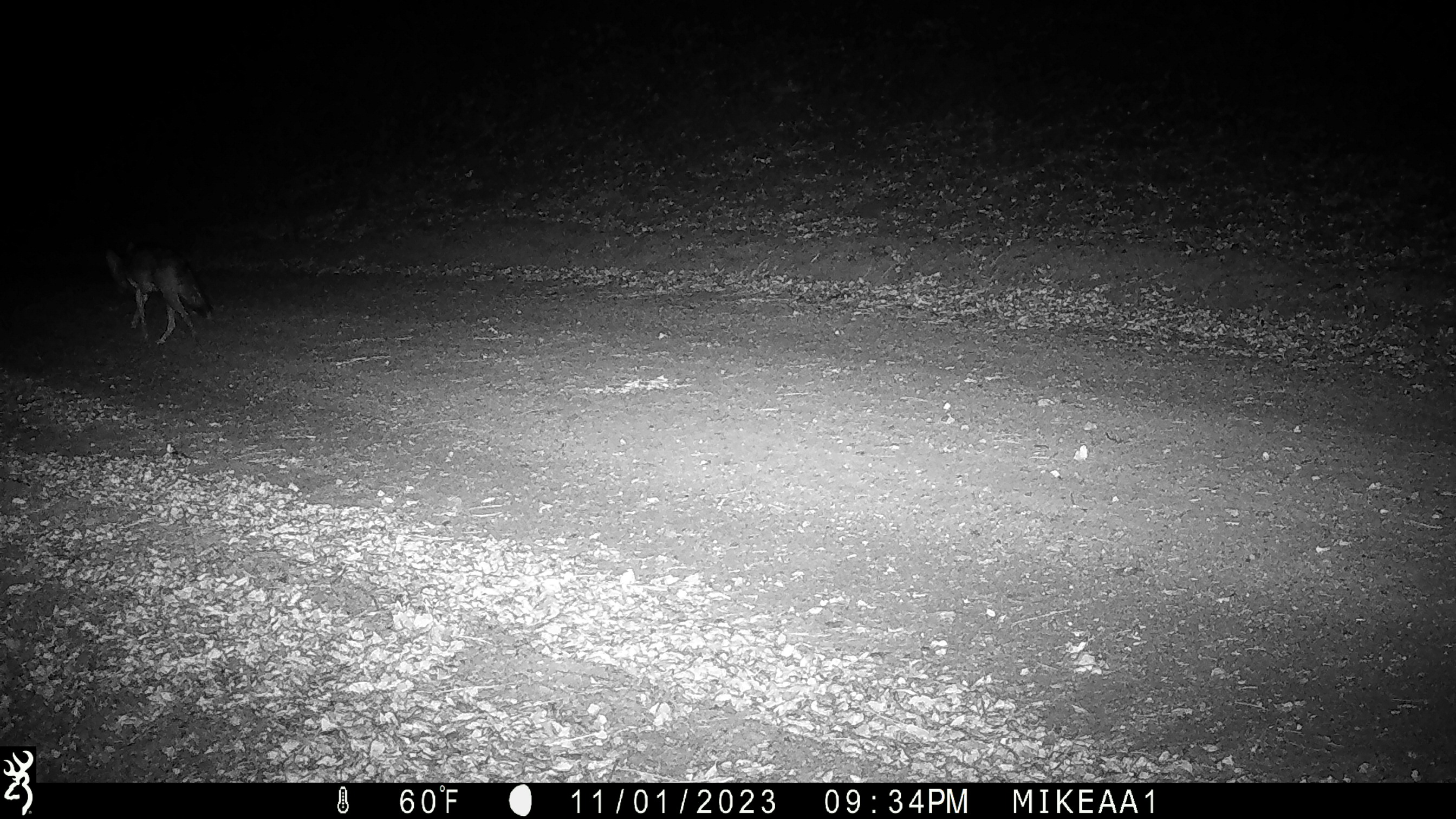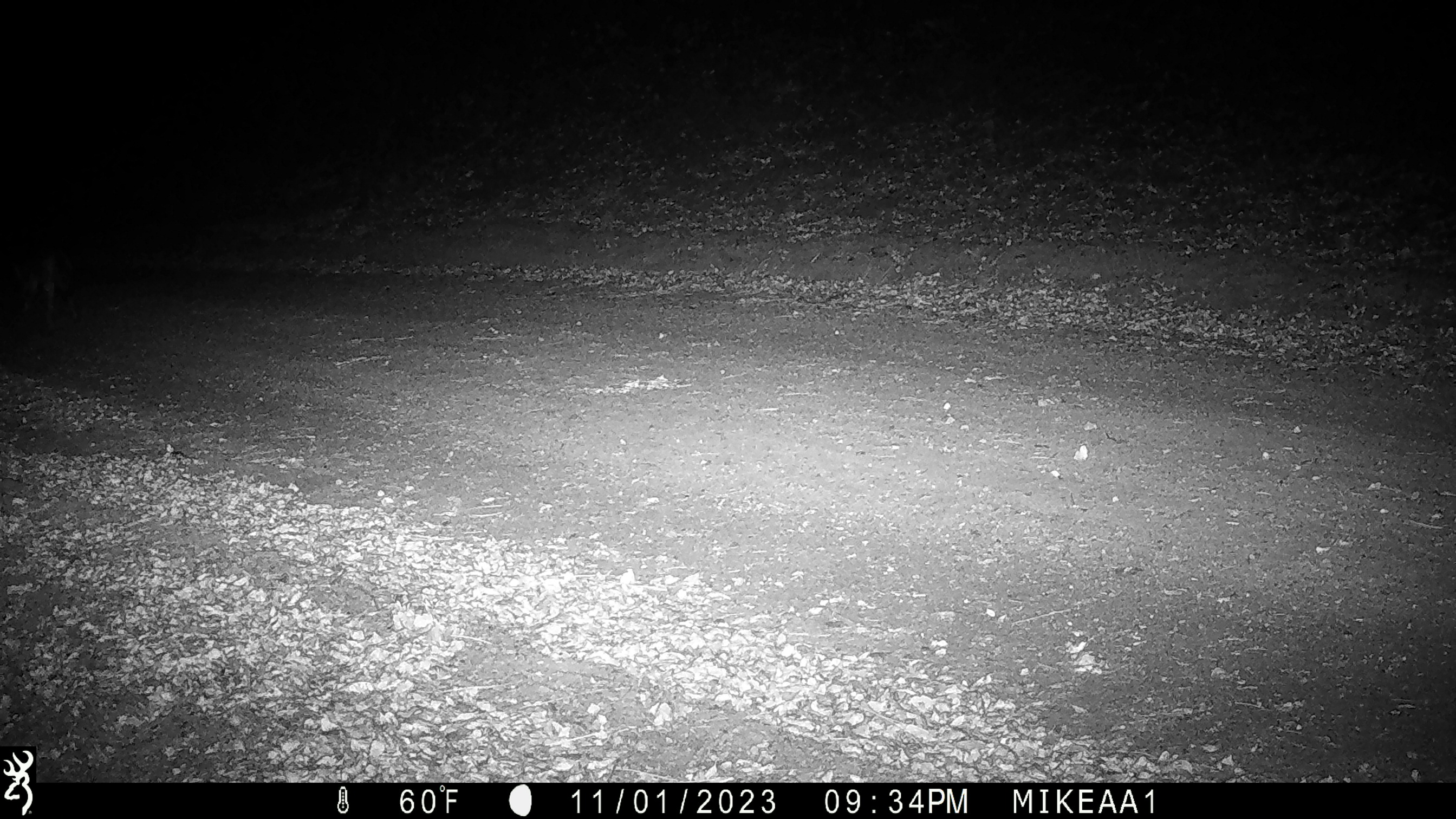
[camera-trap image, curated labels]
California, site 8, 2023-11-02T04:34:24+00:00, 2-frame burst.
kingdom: Animalia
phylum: Chordata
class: Mammalia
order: Carnivora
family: Canidae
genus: Canis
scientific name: Canis latrans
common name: coyote